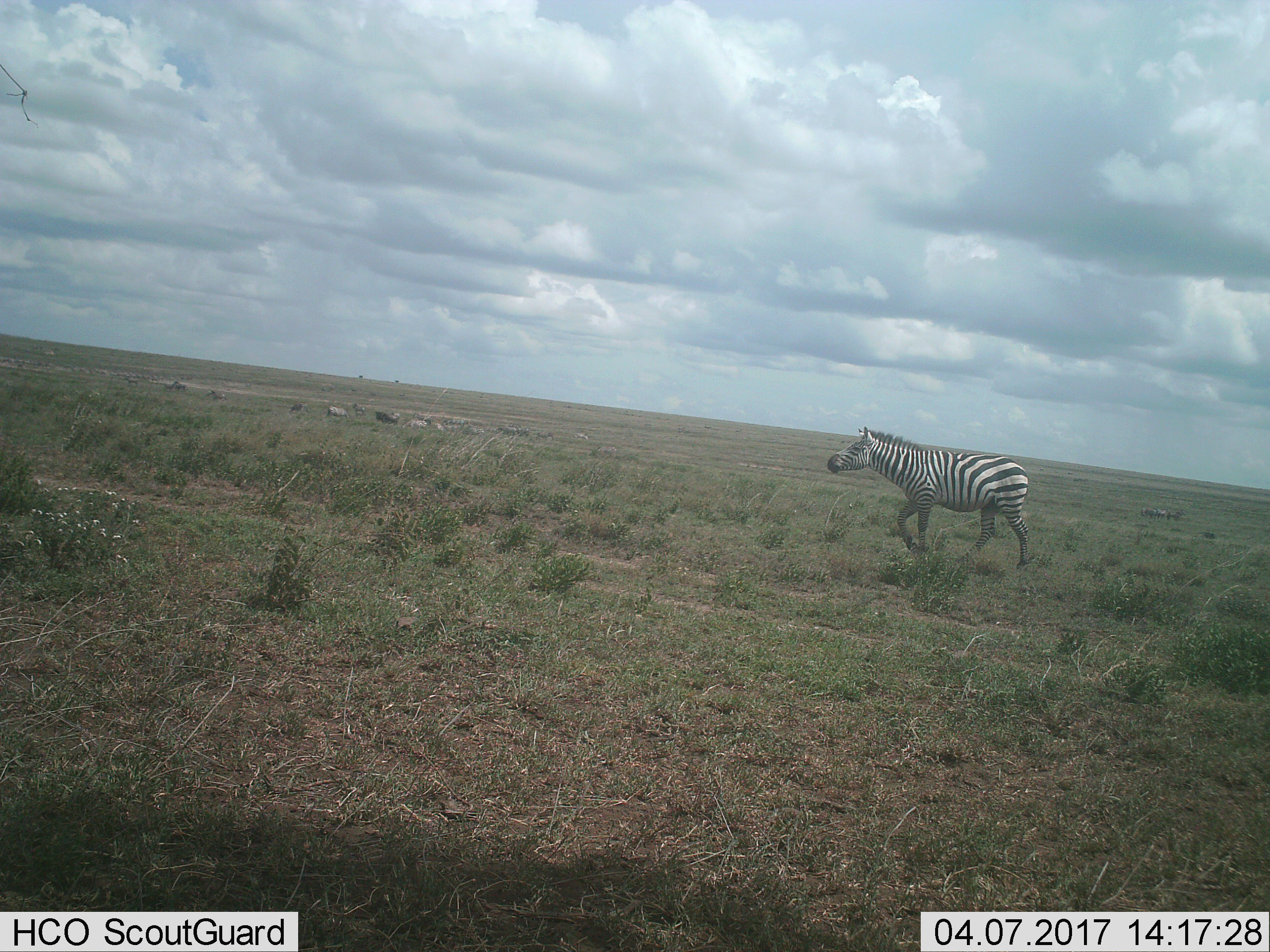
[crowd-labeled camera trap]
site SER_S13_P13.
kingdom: Animalia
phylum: Chordata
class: Mammalia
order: Perissodactyla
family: Equidae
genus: Equus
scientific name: Equus quagga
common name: plains zebra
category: zebraplains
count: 1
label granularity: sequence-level